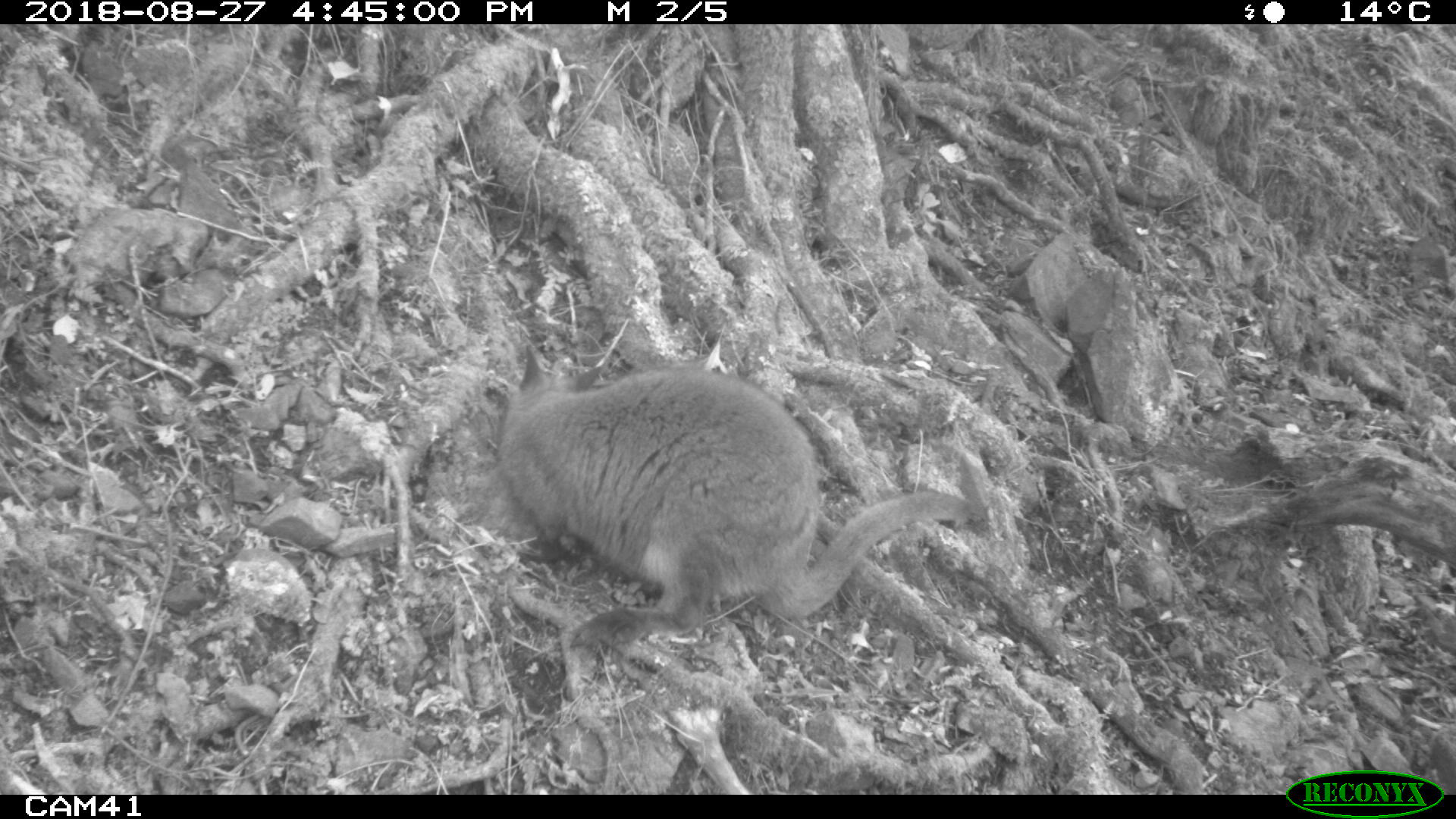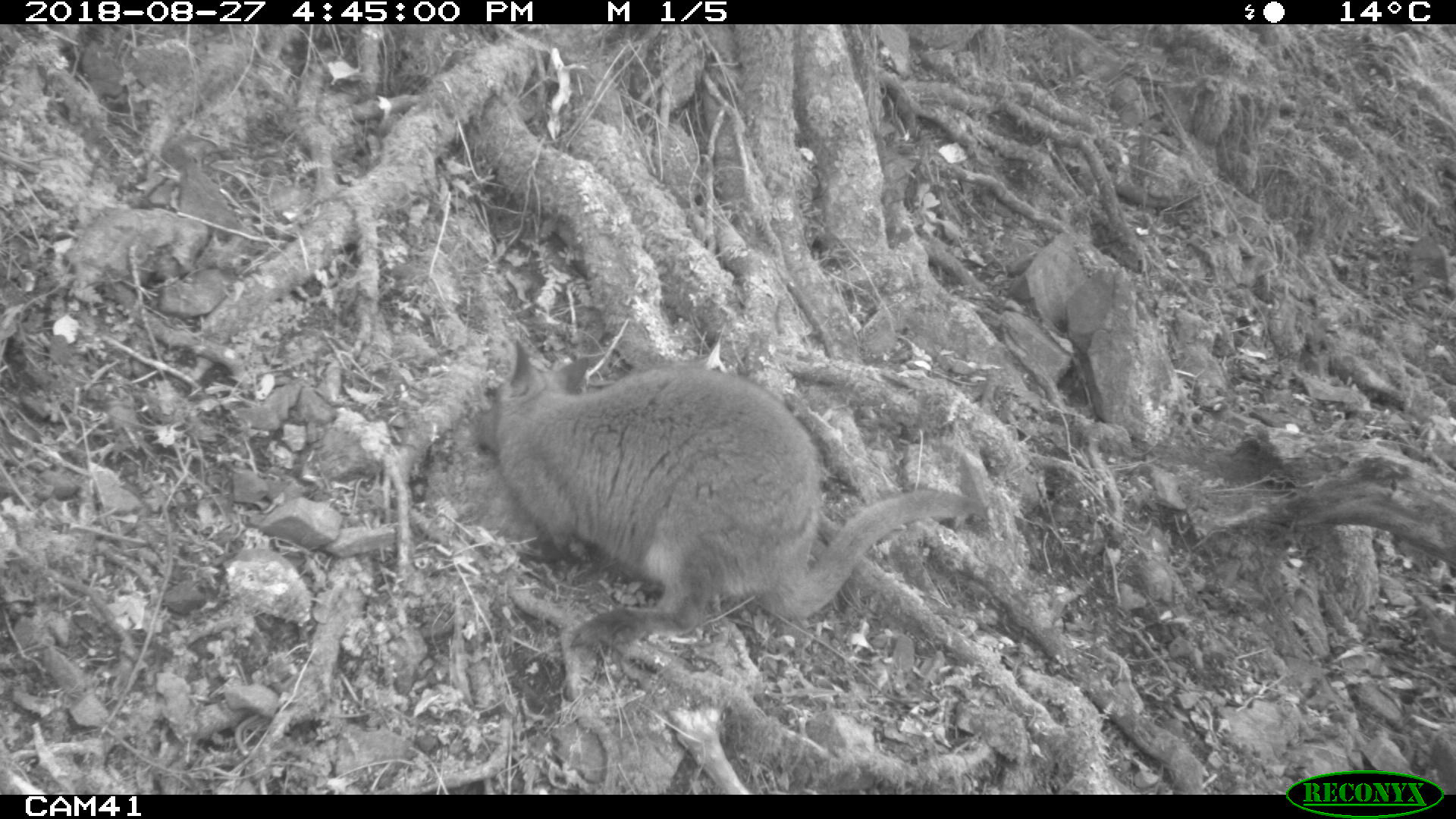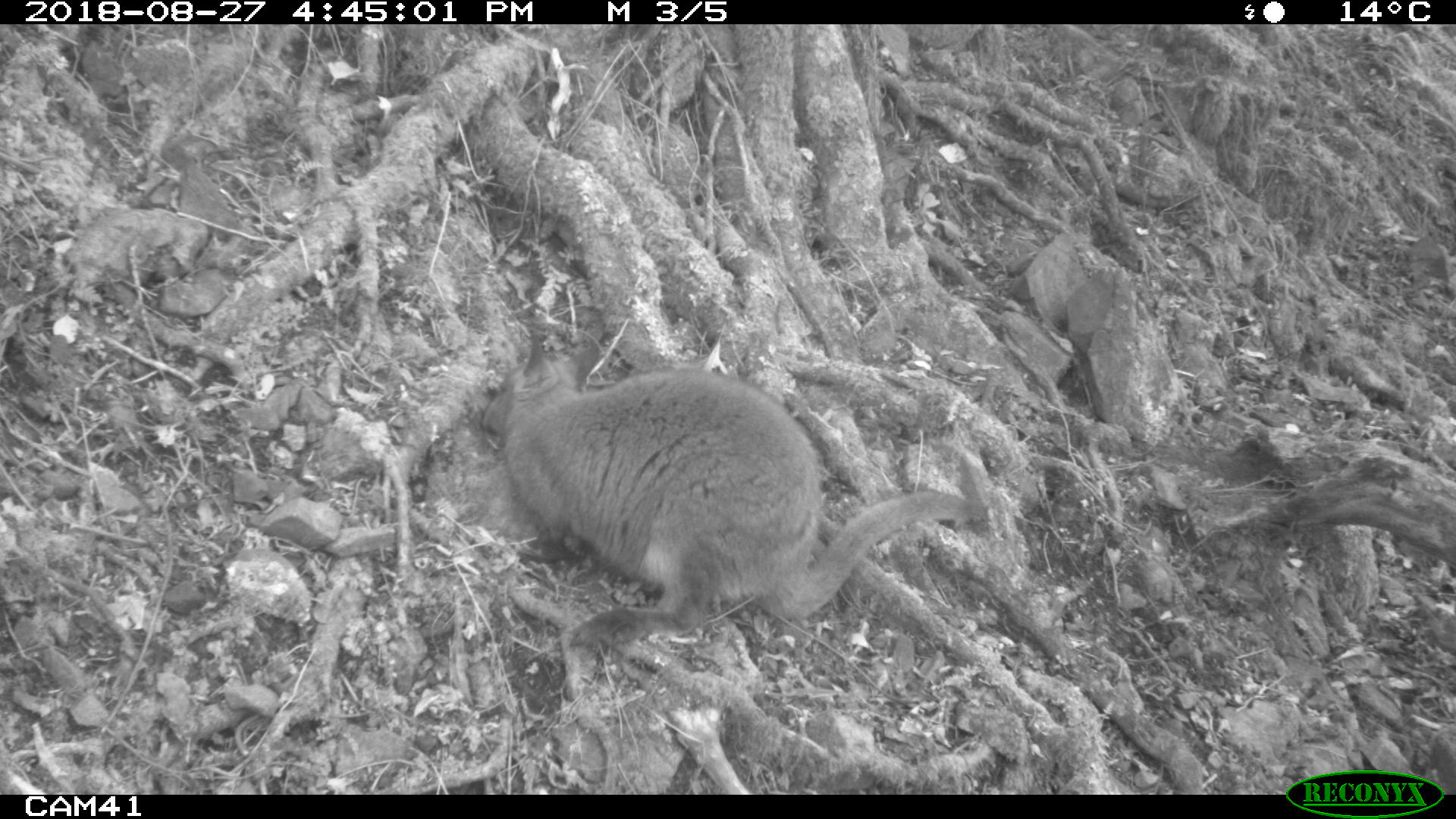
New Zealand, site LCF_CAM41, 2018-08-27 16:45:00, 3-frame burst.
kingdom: Animalia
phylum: Chordata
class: Mammalia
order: Diprotodontia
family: Macropodidae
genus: Notamacropus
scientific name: Notamacropus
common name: wallaby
Wallaby (Notamacropus).